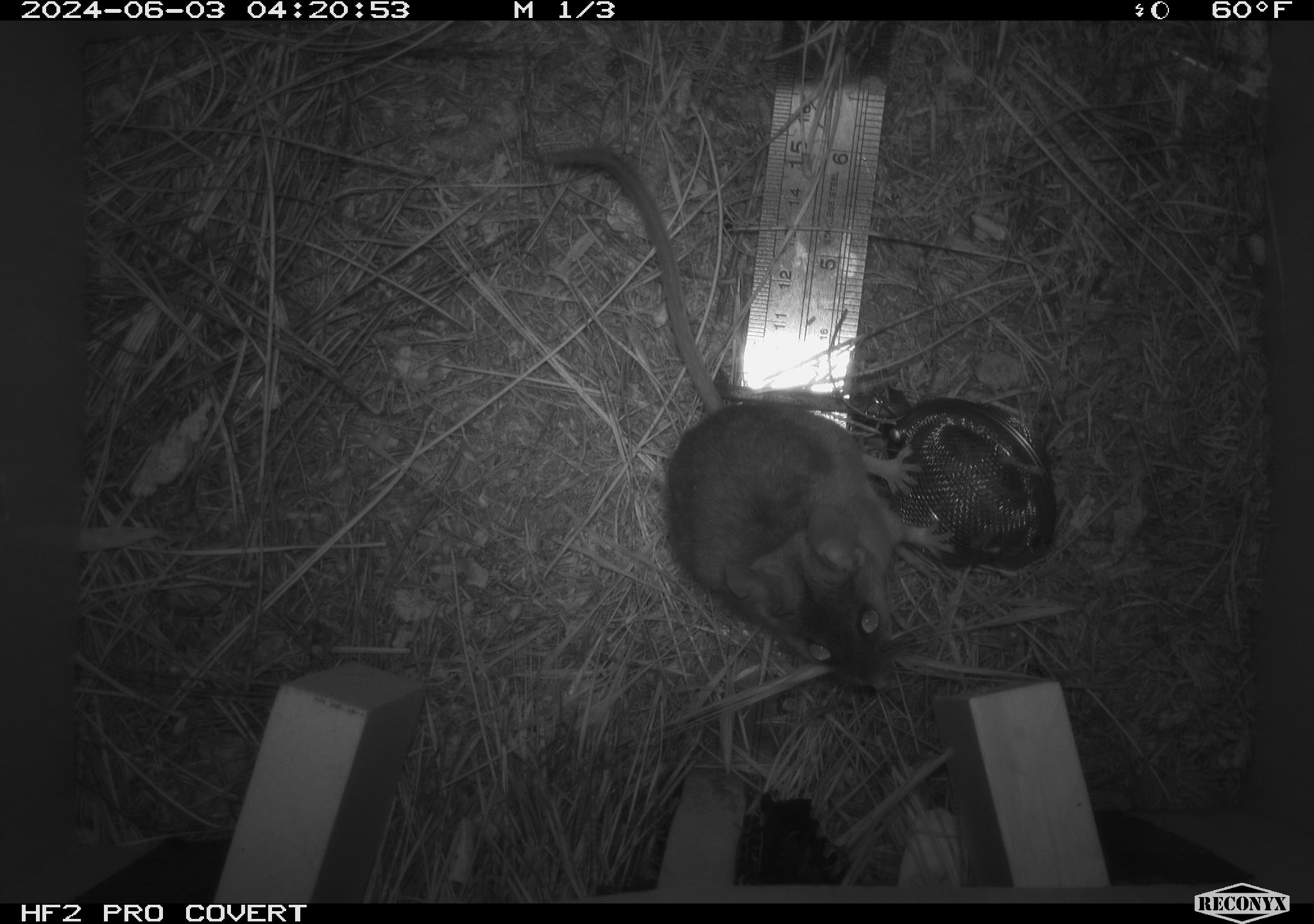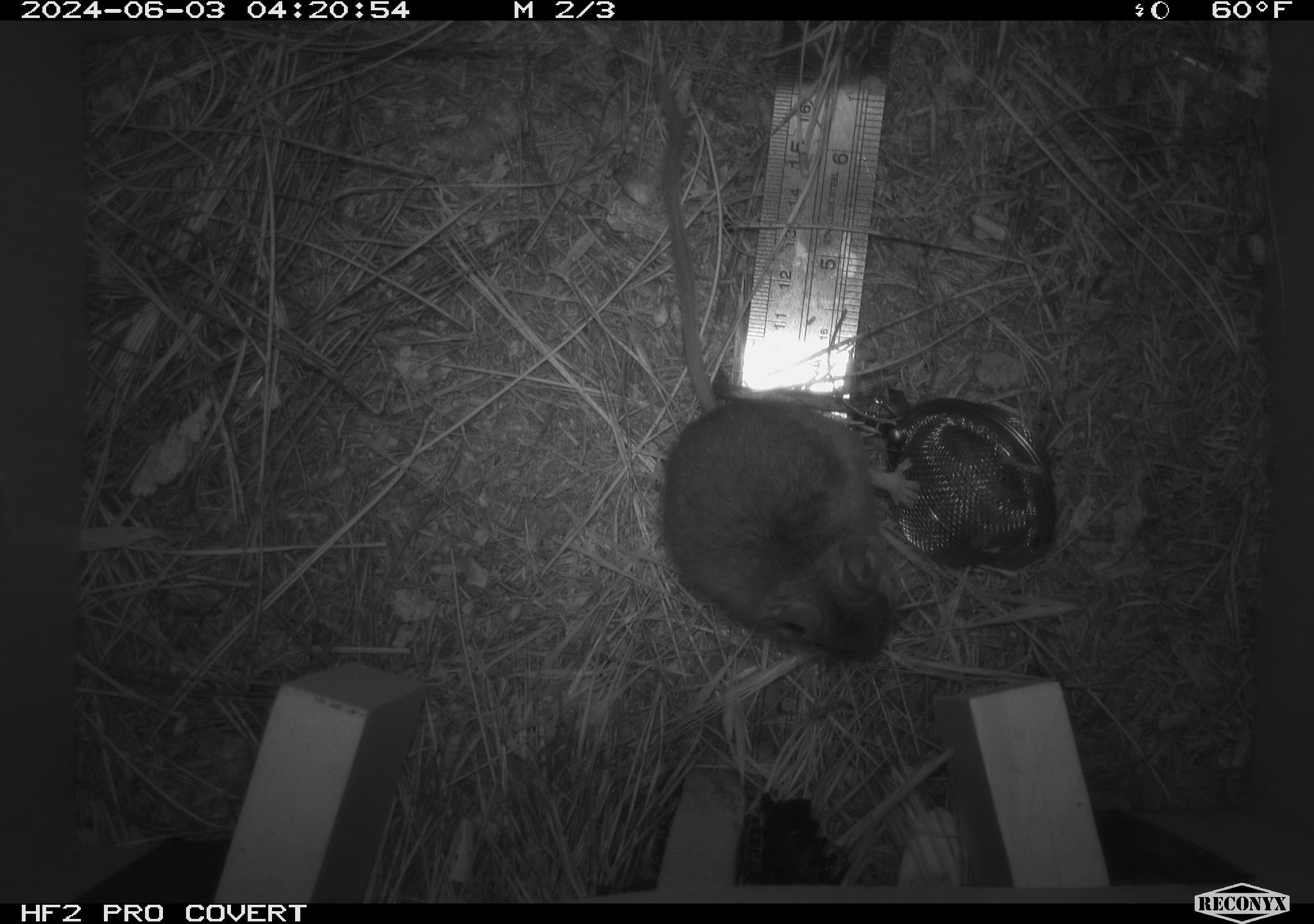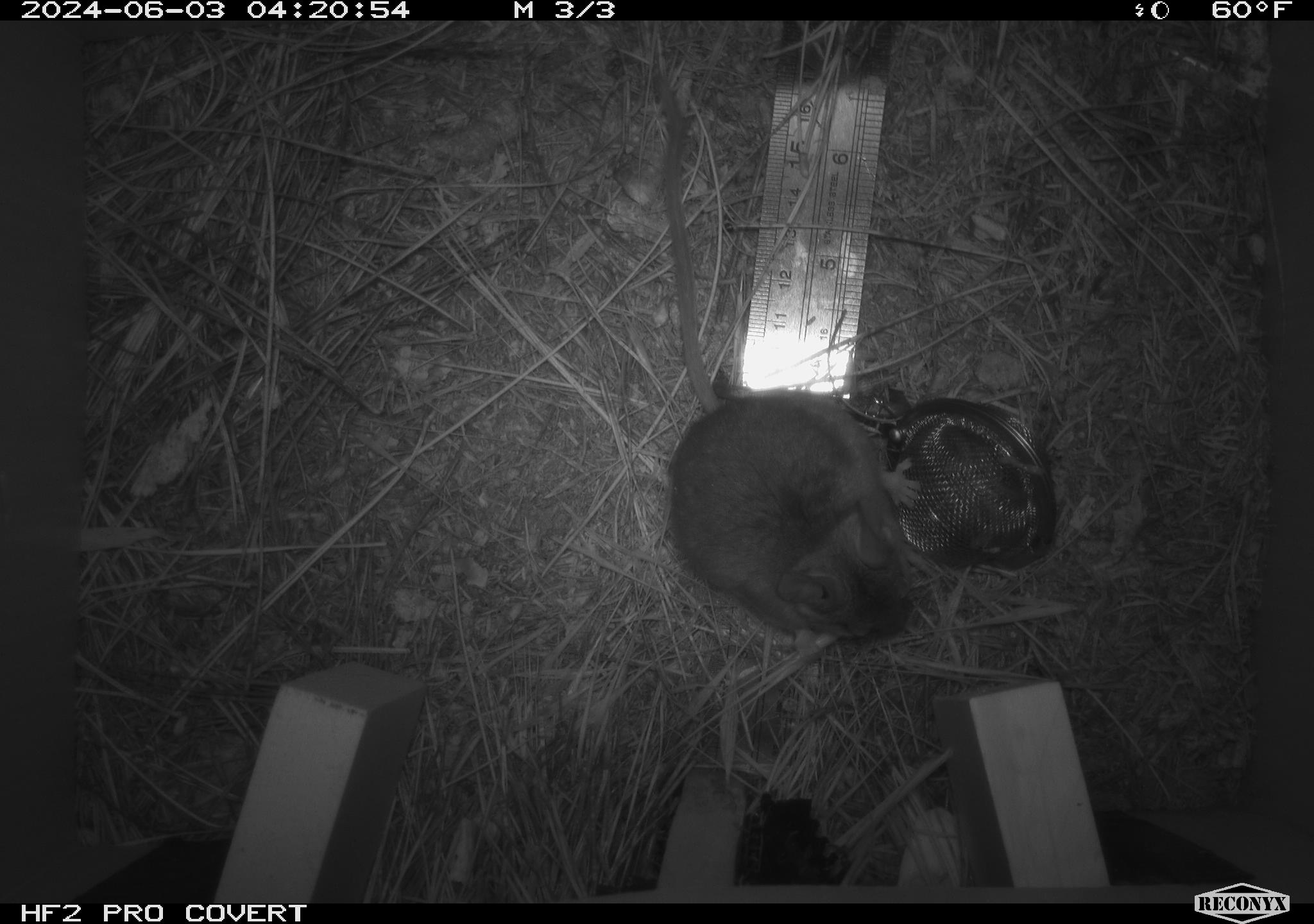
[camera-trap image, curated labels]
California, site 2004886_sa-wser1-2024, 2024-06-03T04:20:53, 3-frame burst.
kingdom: Animalia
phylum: Chordata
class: Mammalia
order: Rodentia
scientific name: Rodentia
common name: mouse species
Mouse species (Rodentia).